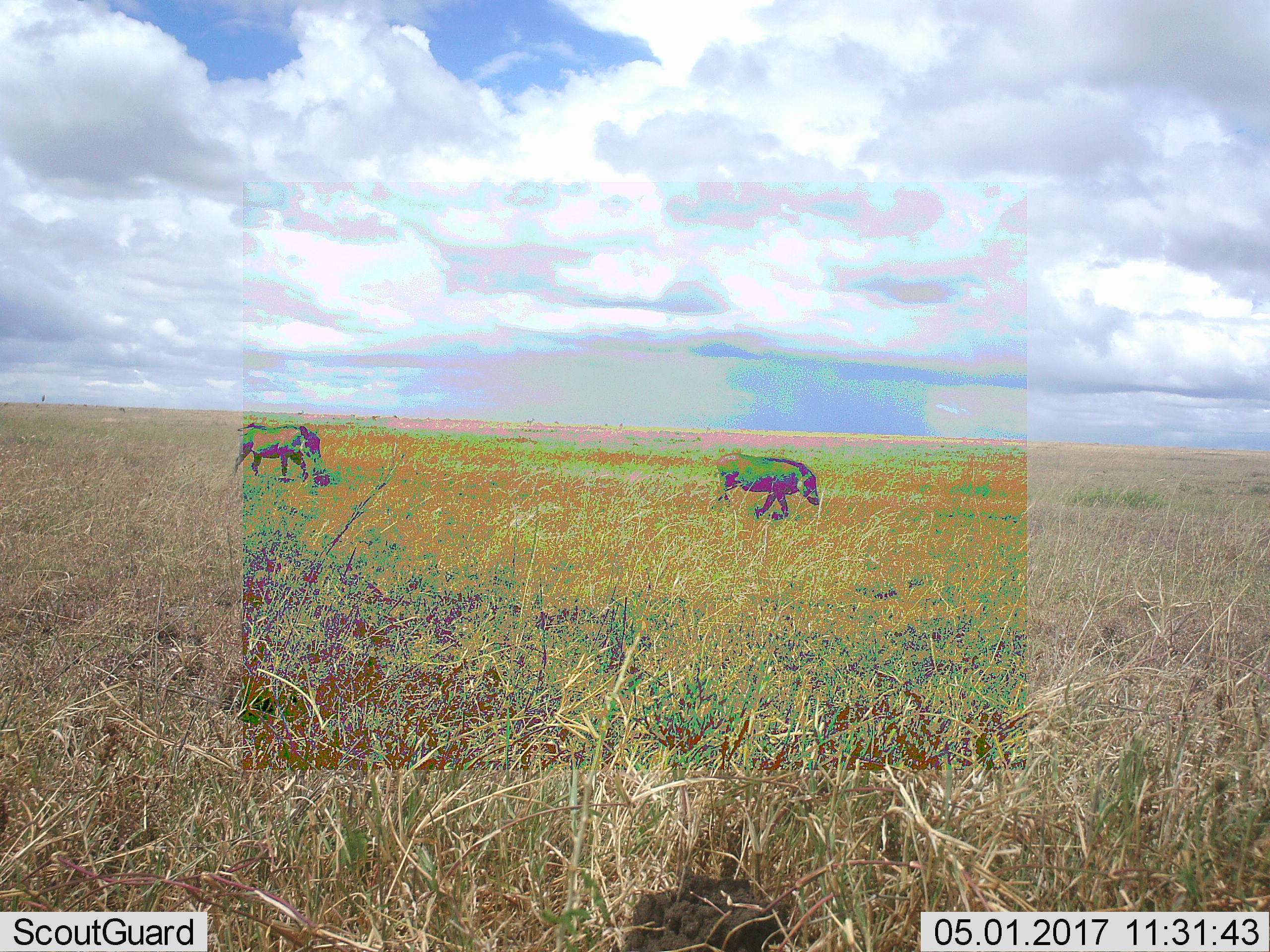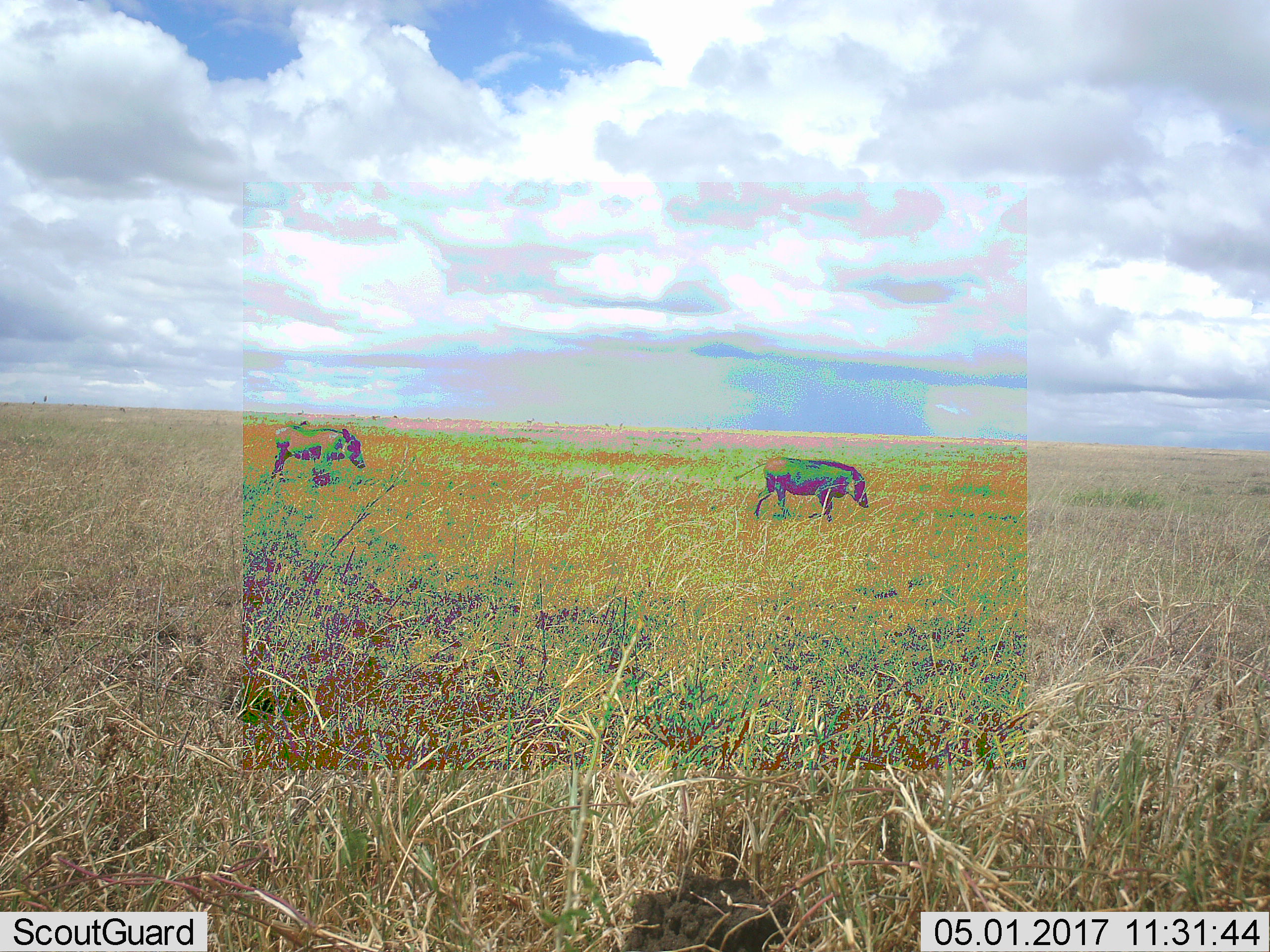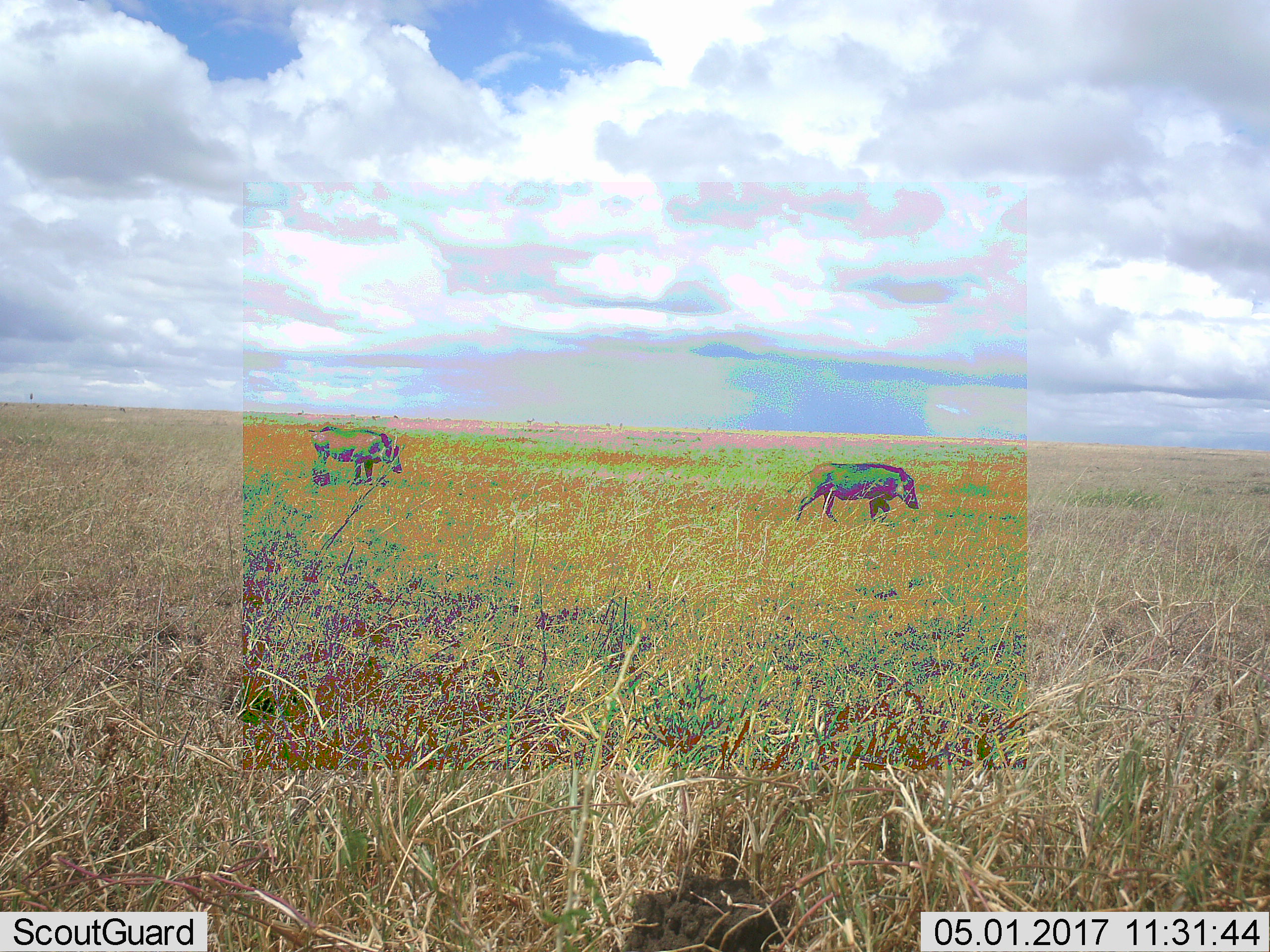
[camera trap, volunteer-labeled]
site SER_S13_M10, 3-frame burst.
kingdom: Animalia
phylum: Chordata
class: Mammalia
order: Artiodactyla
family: Suidae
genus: Phacochoerus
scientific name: Phacochoerus africanus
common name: warthog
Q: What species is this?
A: Warthog (Phacochoerus africanus).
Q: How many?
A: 2.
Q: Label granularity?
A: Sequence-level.